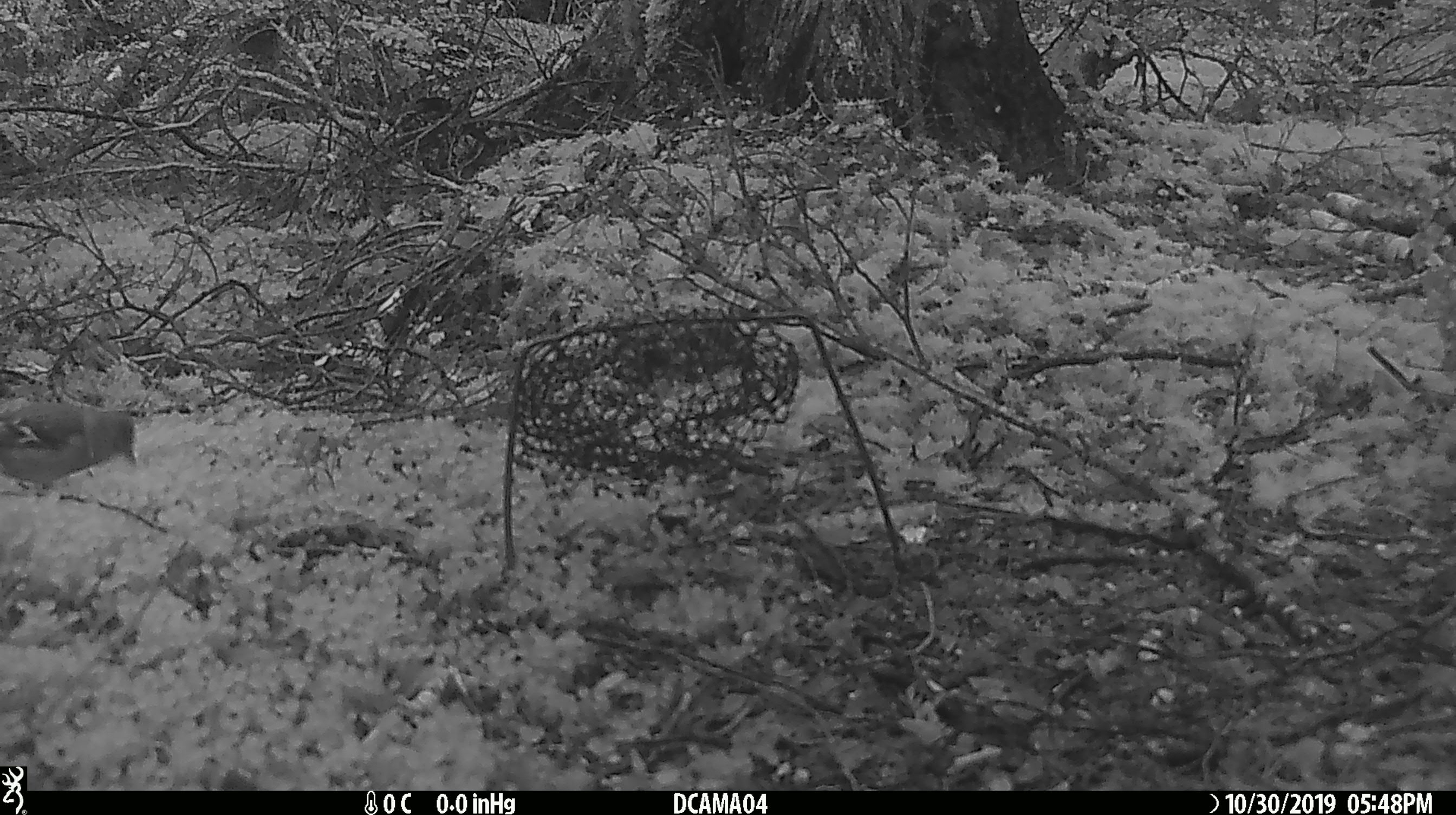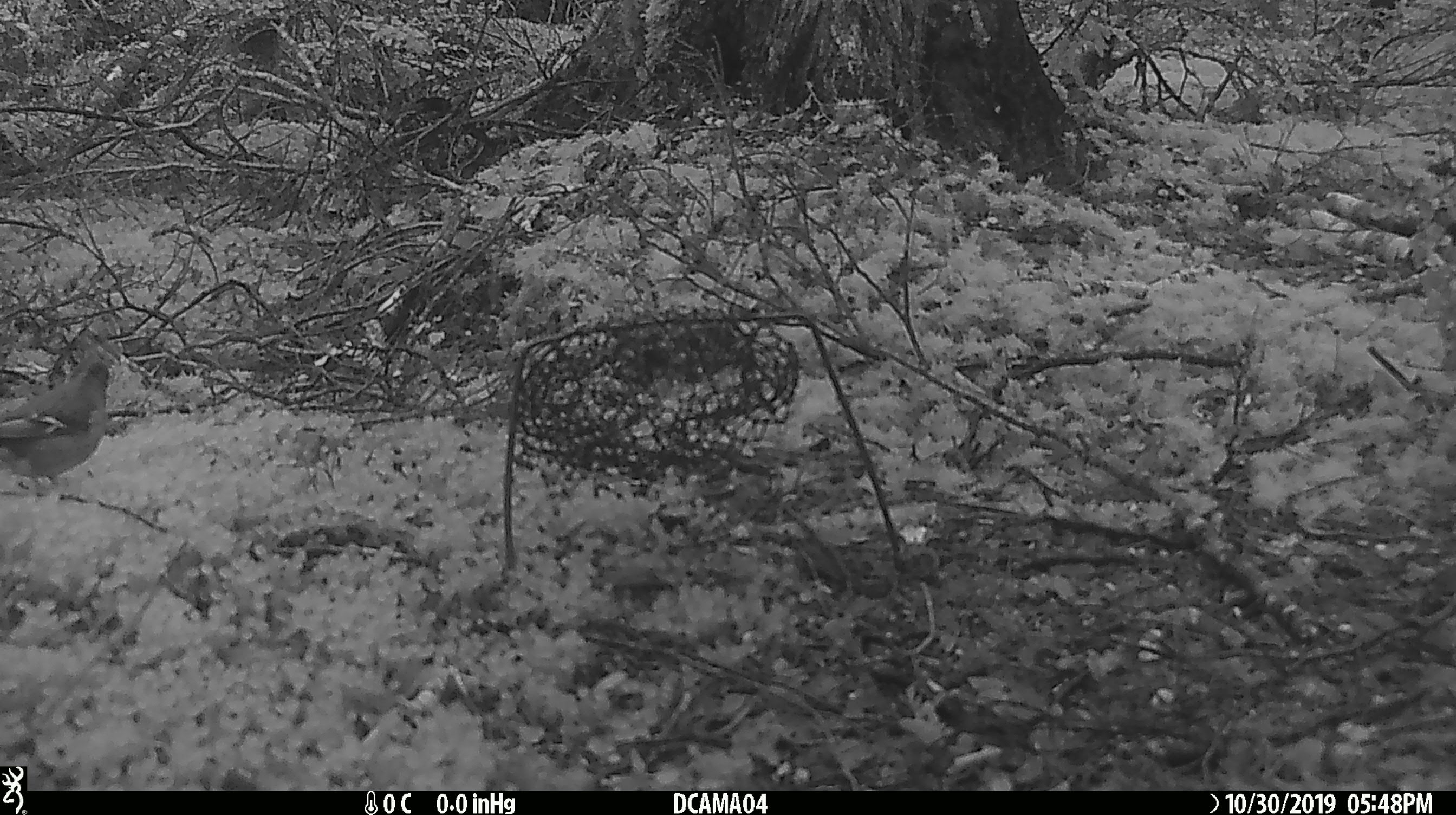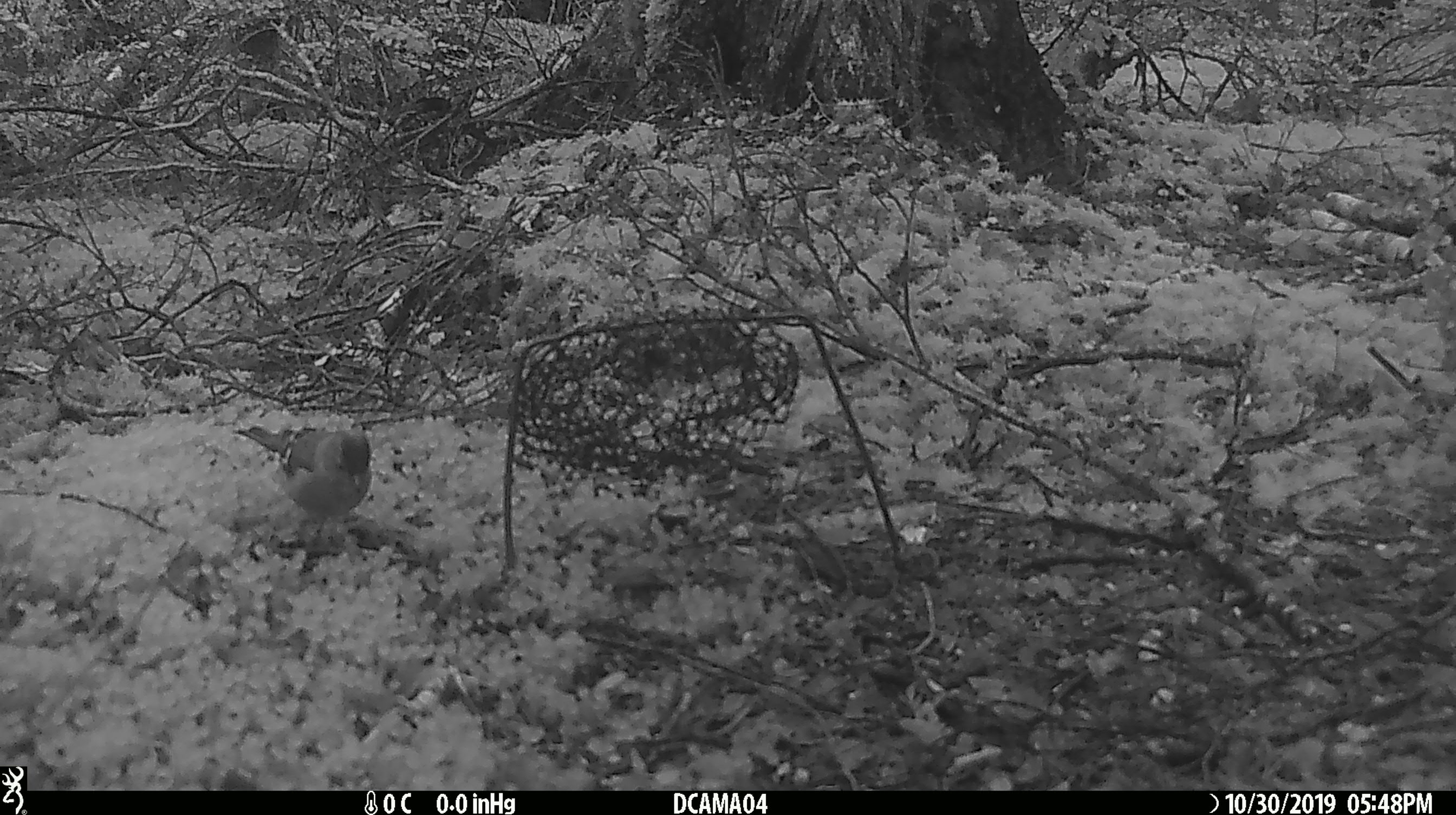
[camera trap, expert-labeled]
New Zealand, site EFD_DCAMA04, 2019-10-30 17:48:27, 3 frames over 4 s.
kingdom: Animalia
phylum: Chordata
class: Aves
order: Passeriformes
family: Fringillidae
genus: Fringilla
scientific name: Fringilla coelebs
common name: common chaffinch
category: chaffinch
Chaffinch (common chaffinch) (Fringilla coelebs).